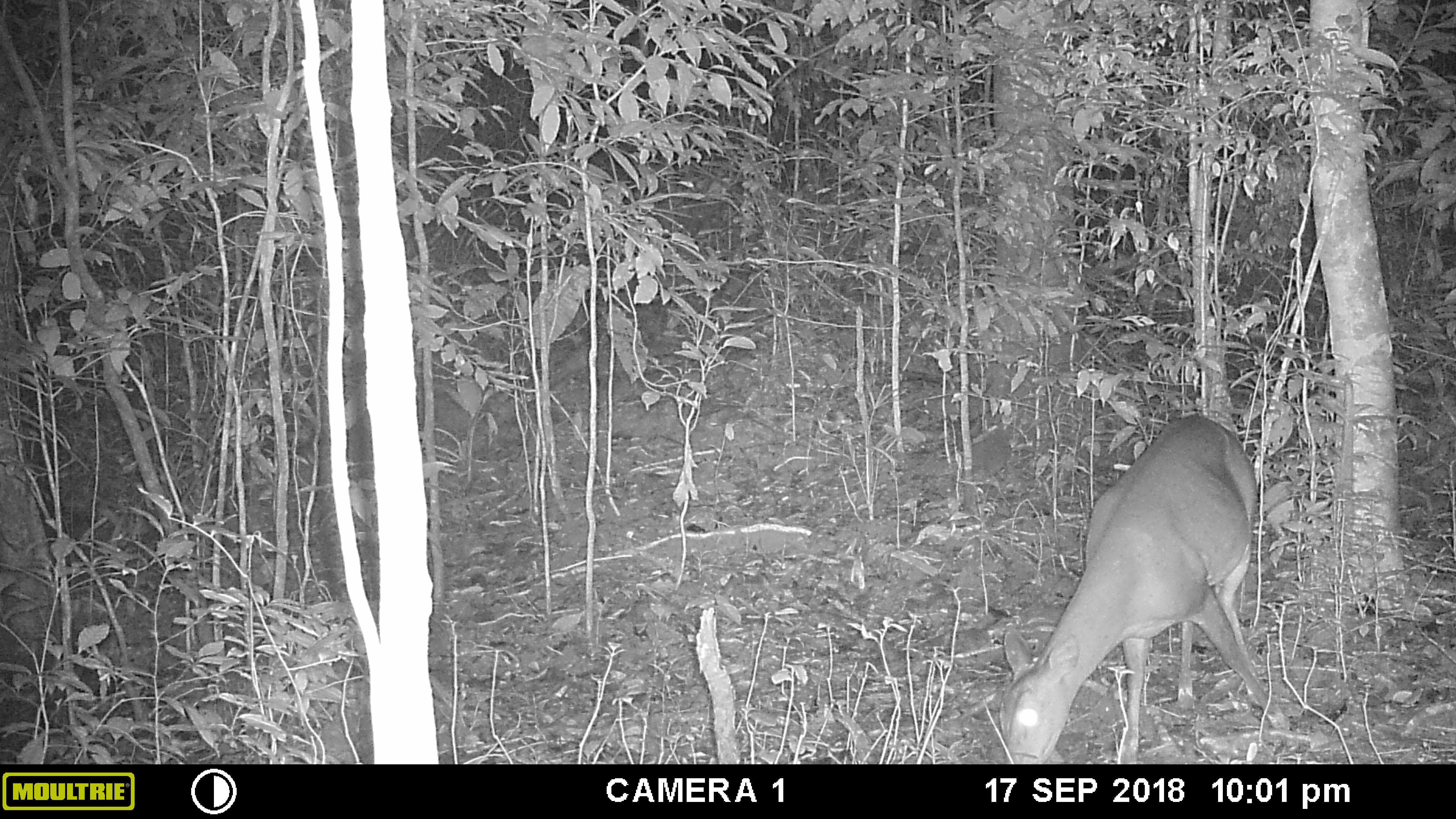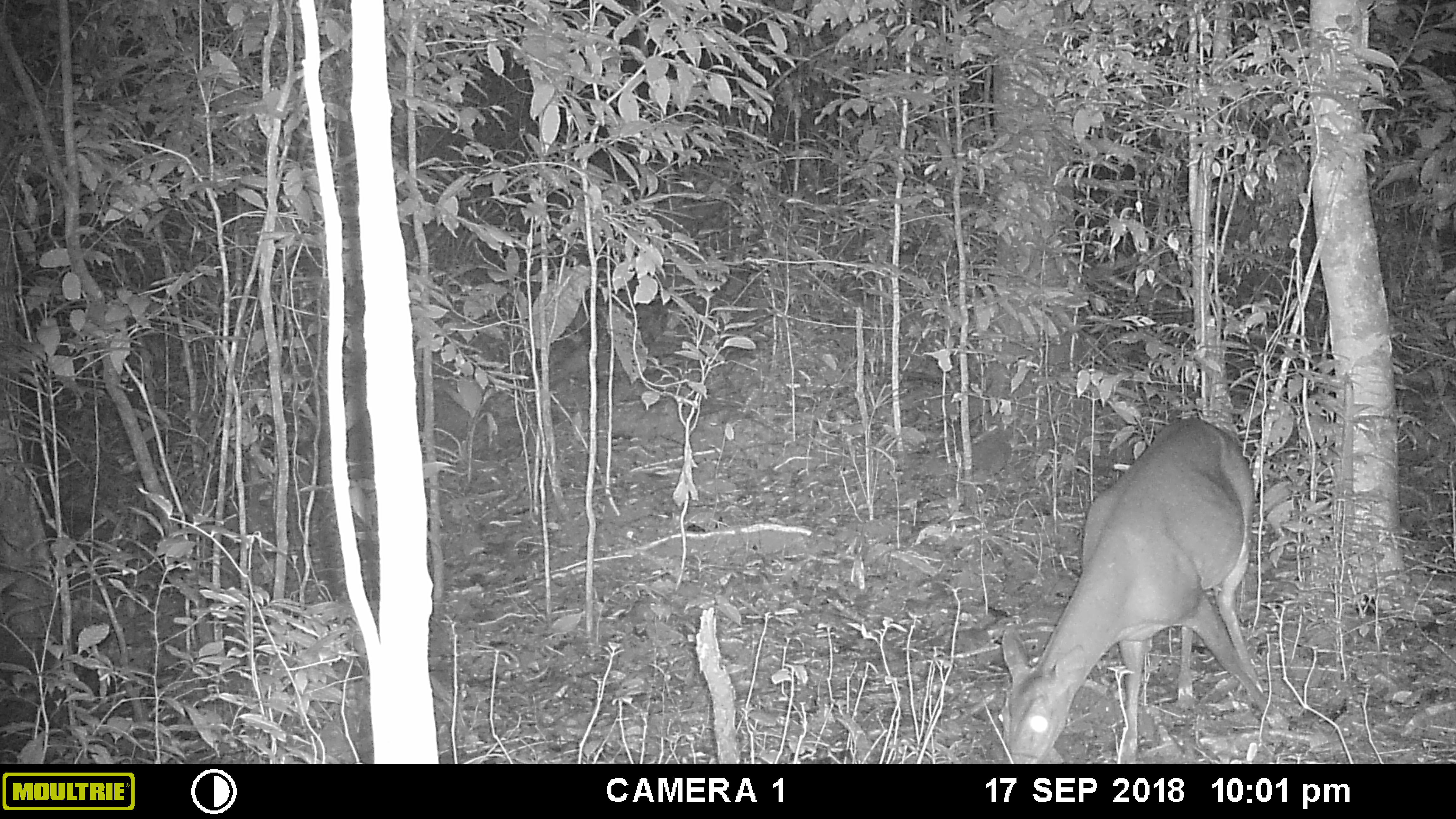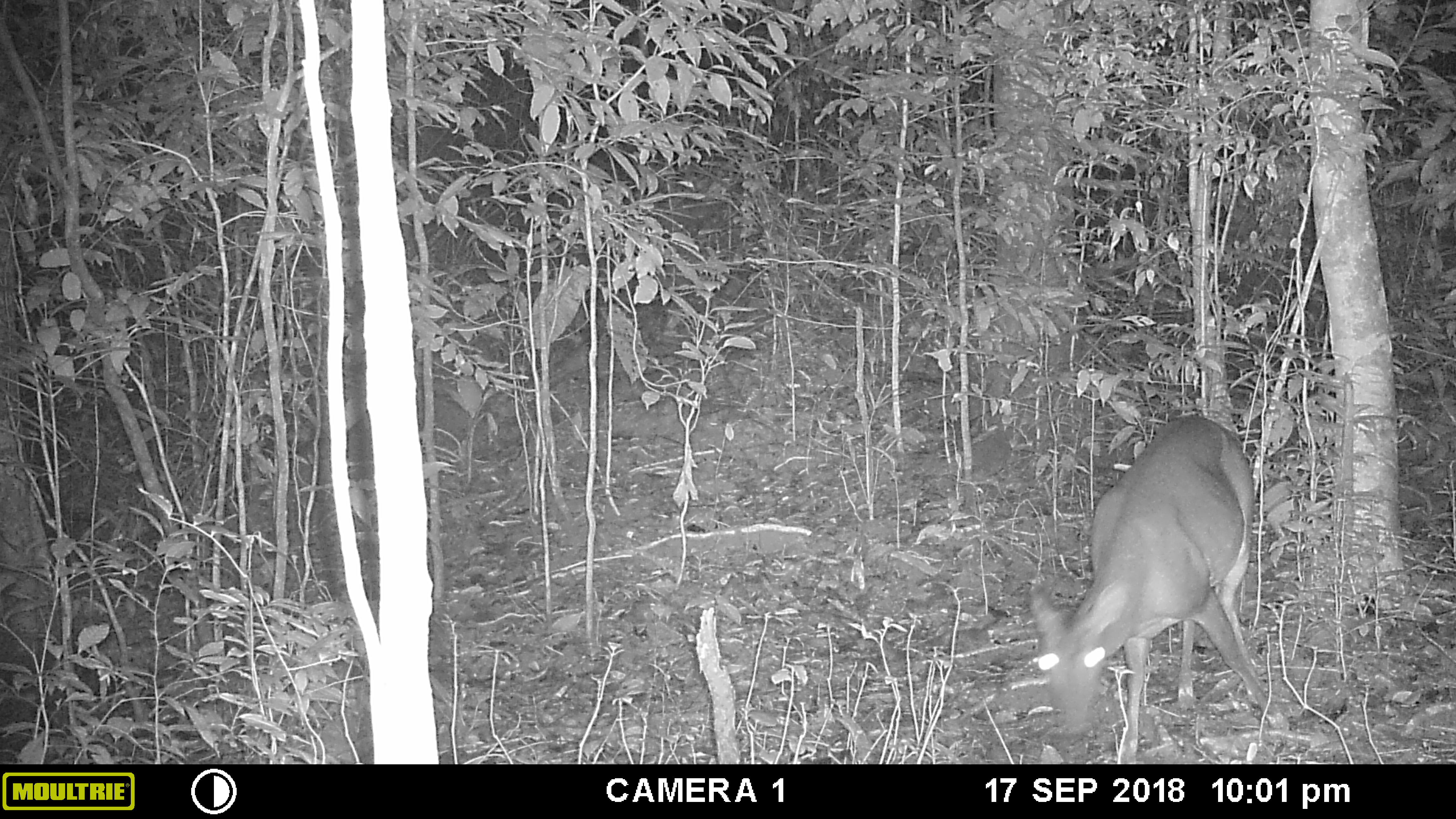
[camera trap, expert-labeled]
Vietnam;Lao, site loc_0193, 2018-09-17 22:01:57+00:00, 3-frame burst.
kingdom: Animalia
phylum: Chordata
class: Mammalia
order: Artiodactyla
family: Cervidae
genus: Muntiacus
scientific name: Muntiacus vuquangensis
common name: large-antlered muntjac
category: large antlered muntjac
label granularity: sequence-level